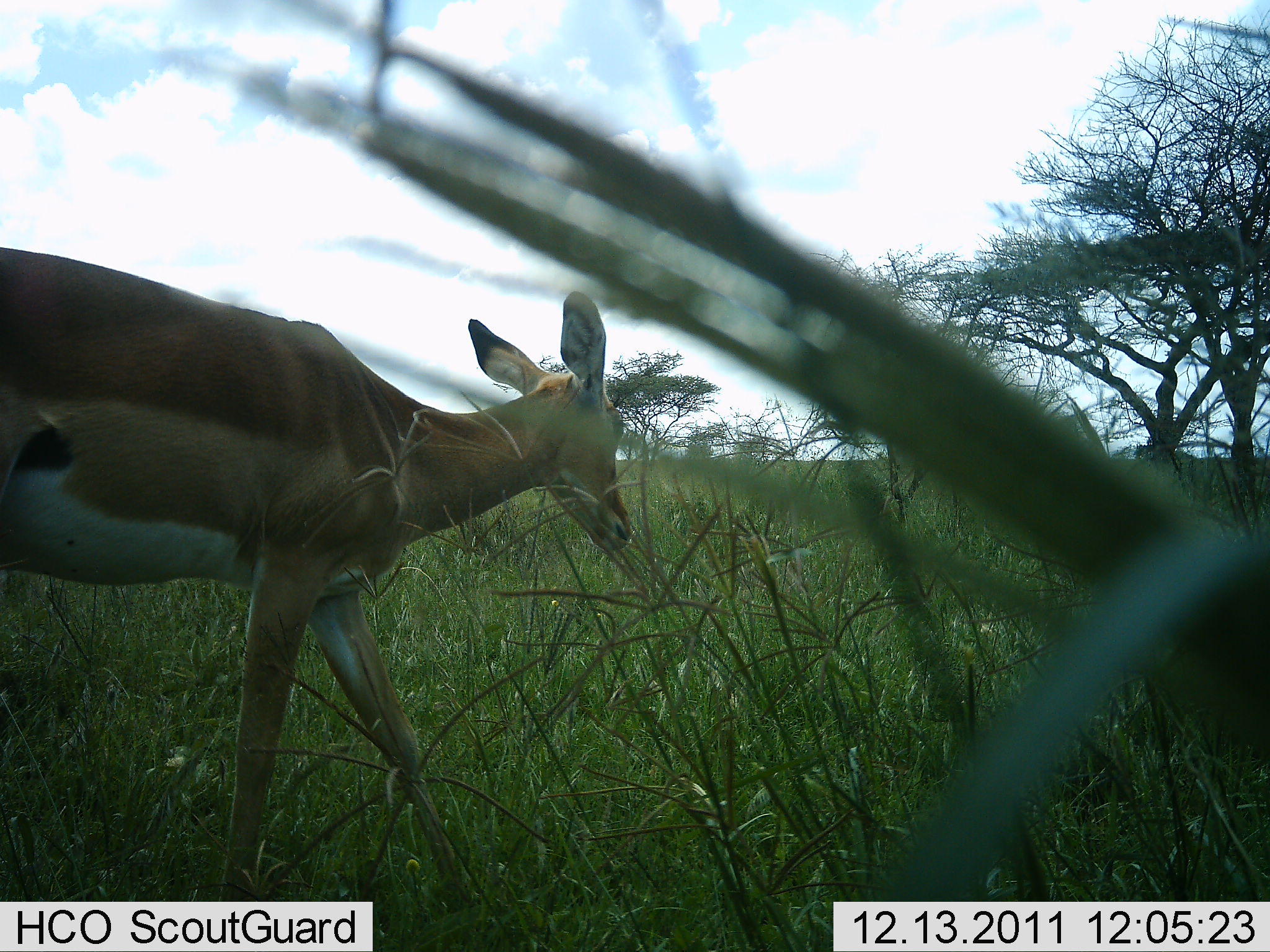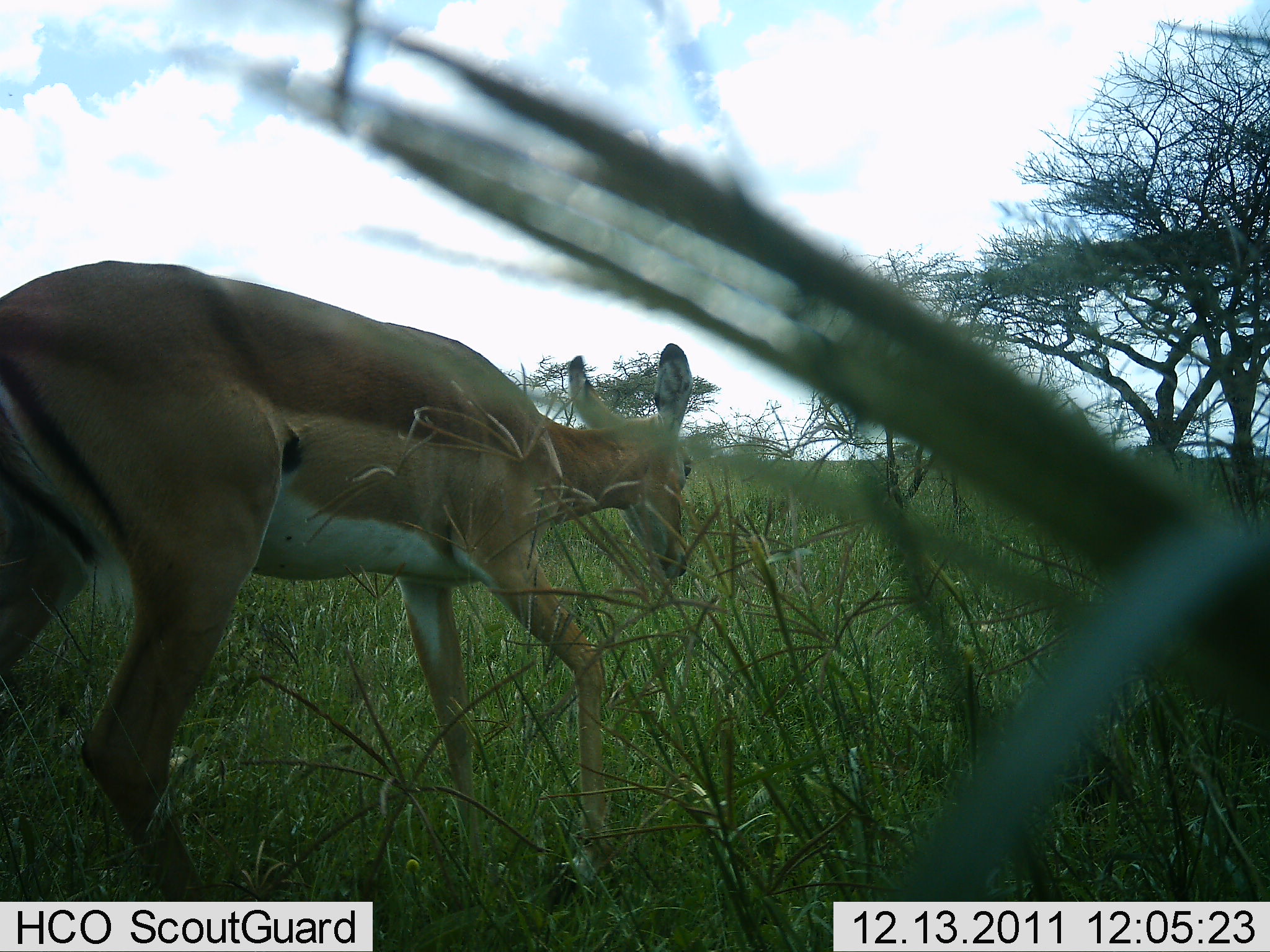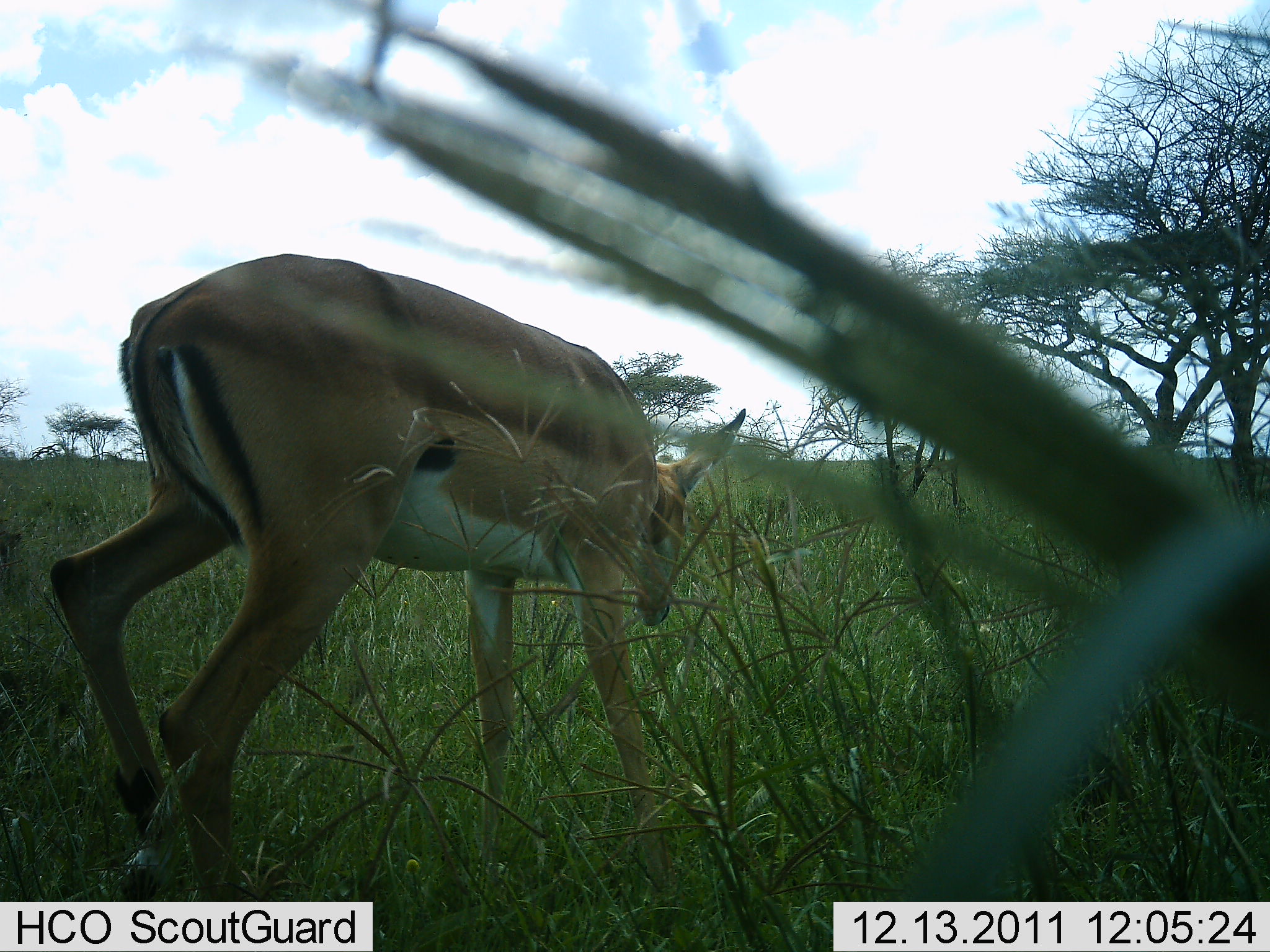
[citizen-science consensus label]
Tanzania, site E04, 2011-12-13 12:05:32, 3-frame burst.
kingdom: Animalia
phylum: Chordata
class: Mammalia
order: Artiodactyla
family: Bovidae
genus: Nanger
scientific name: Nanger granti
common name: grant's gazelle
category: gazellegrants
Gazellegrants (grant's gazelle) (Nanger granti), count 1. Behavior (volunteer vote fractions): standing 17%, resting 0%, moving 92%, interacting 0%. Young present (vote fraction): 0%. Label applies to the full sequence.